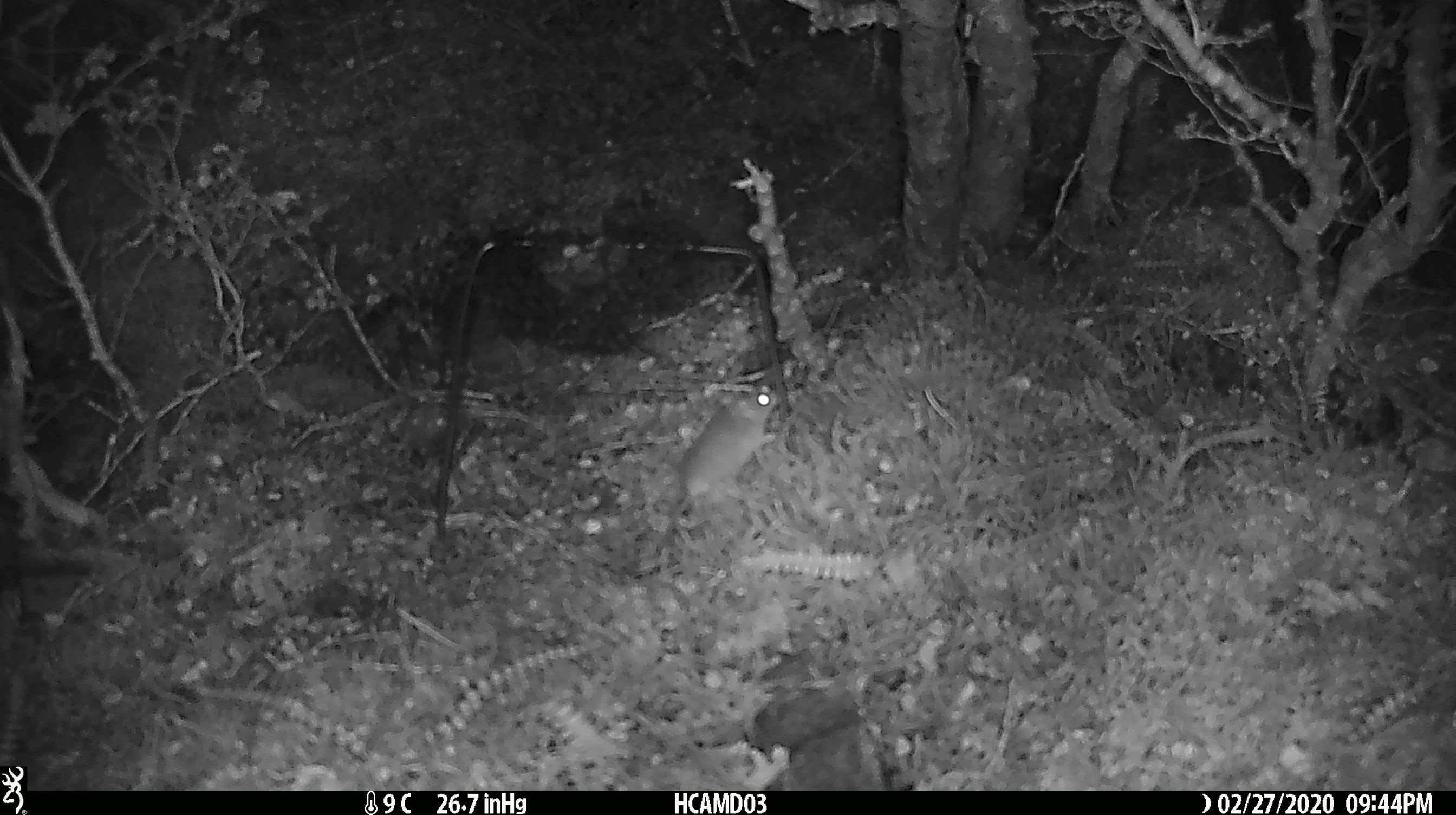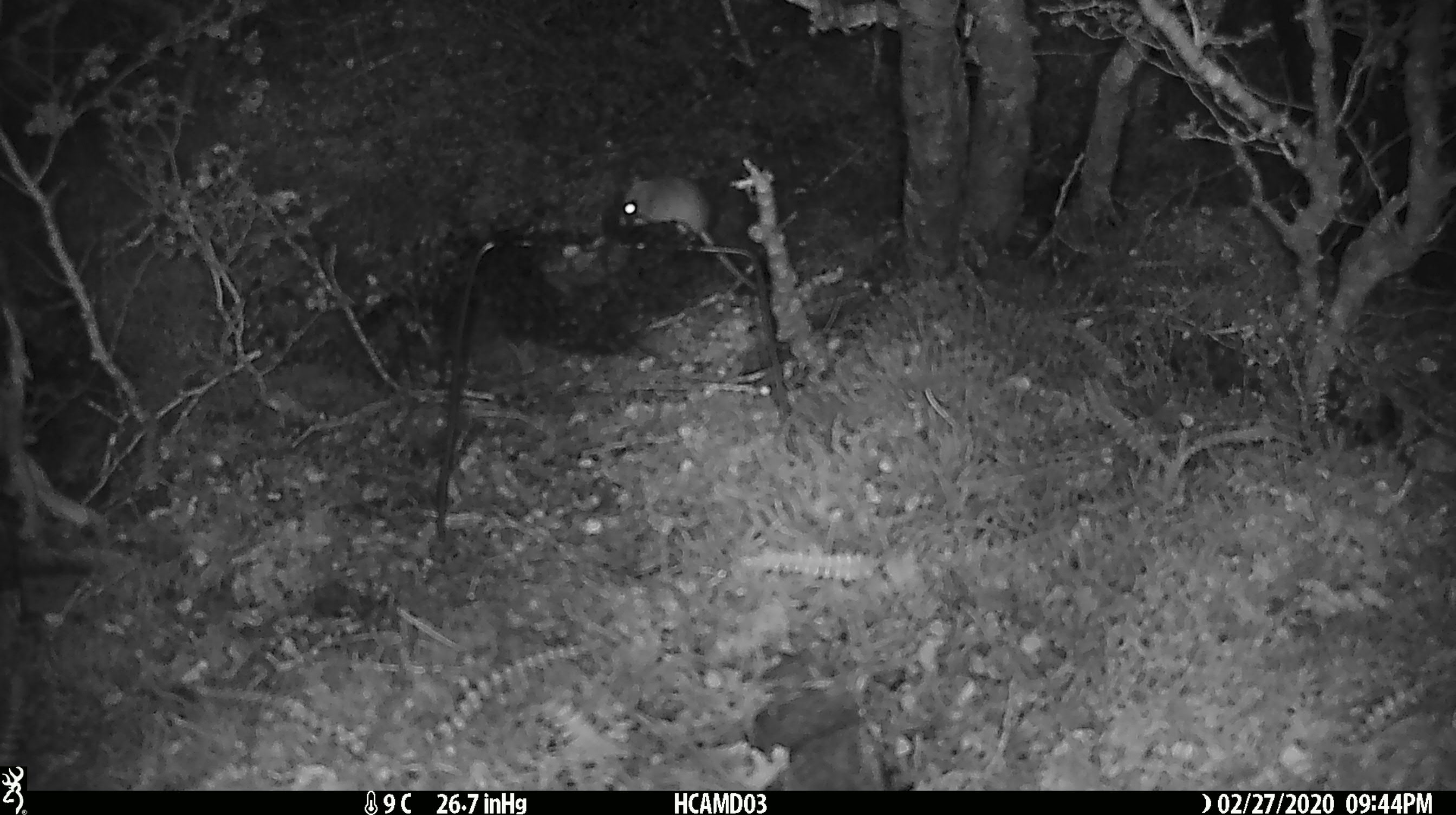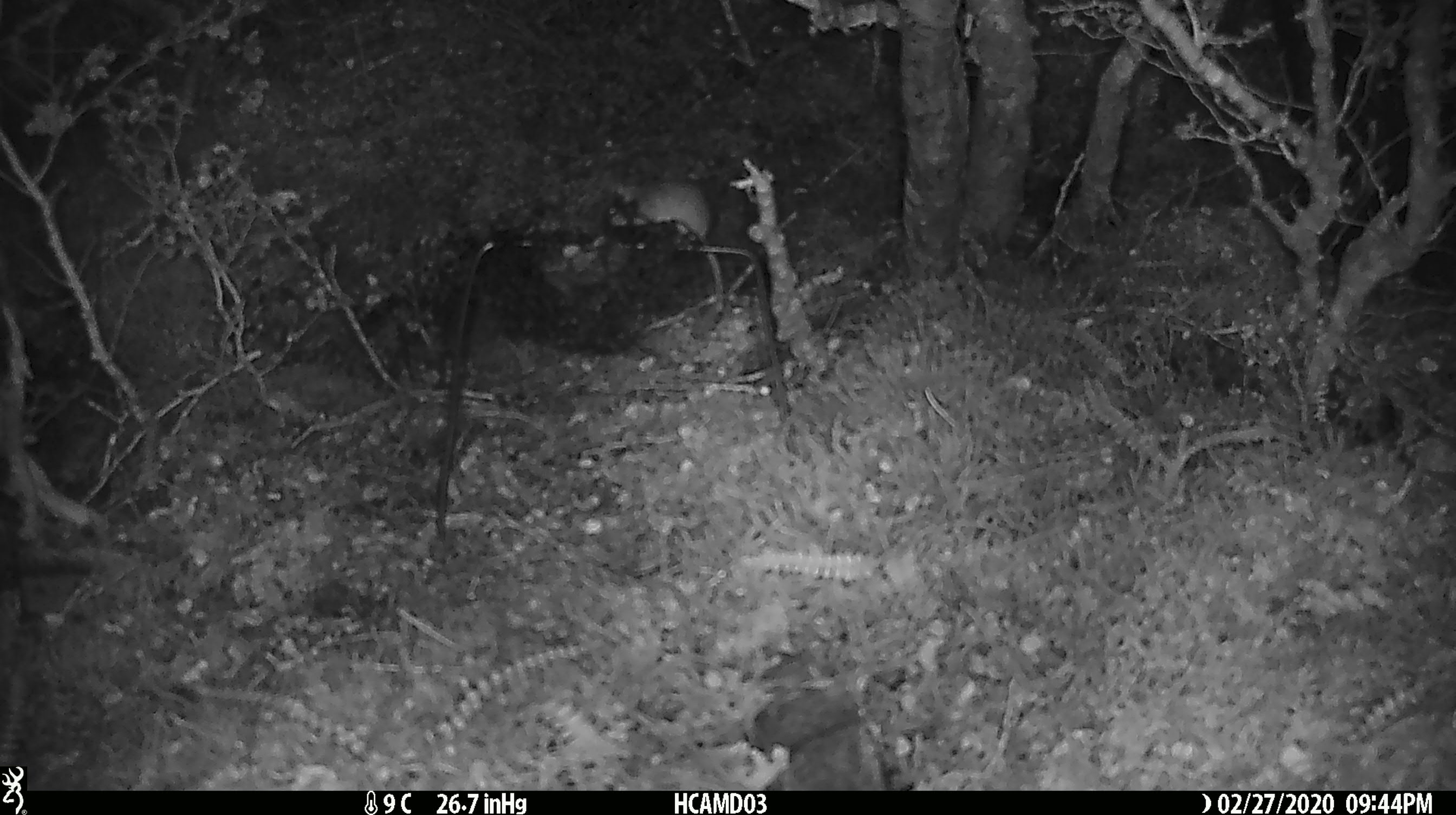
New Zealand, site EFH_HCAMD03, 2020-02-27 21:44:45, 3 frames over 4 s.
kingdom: Animalia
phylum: Chordata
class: Mammalia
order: Rodentia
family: Muridae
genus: Mus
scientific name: Mus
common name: mouse